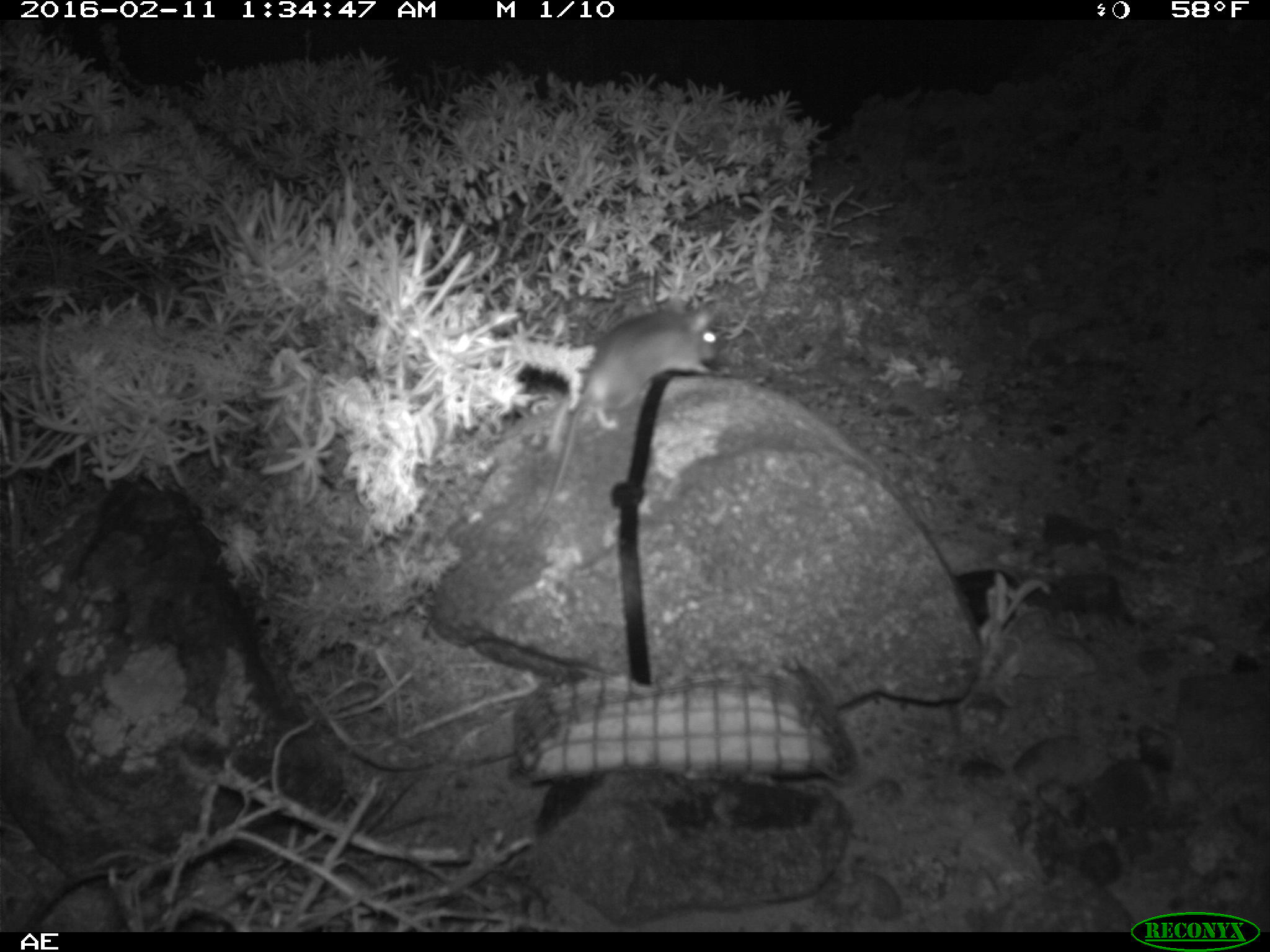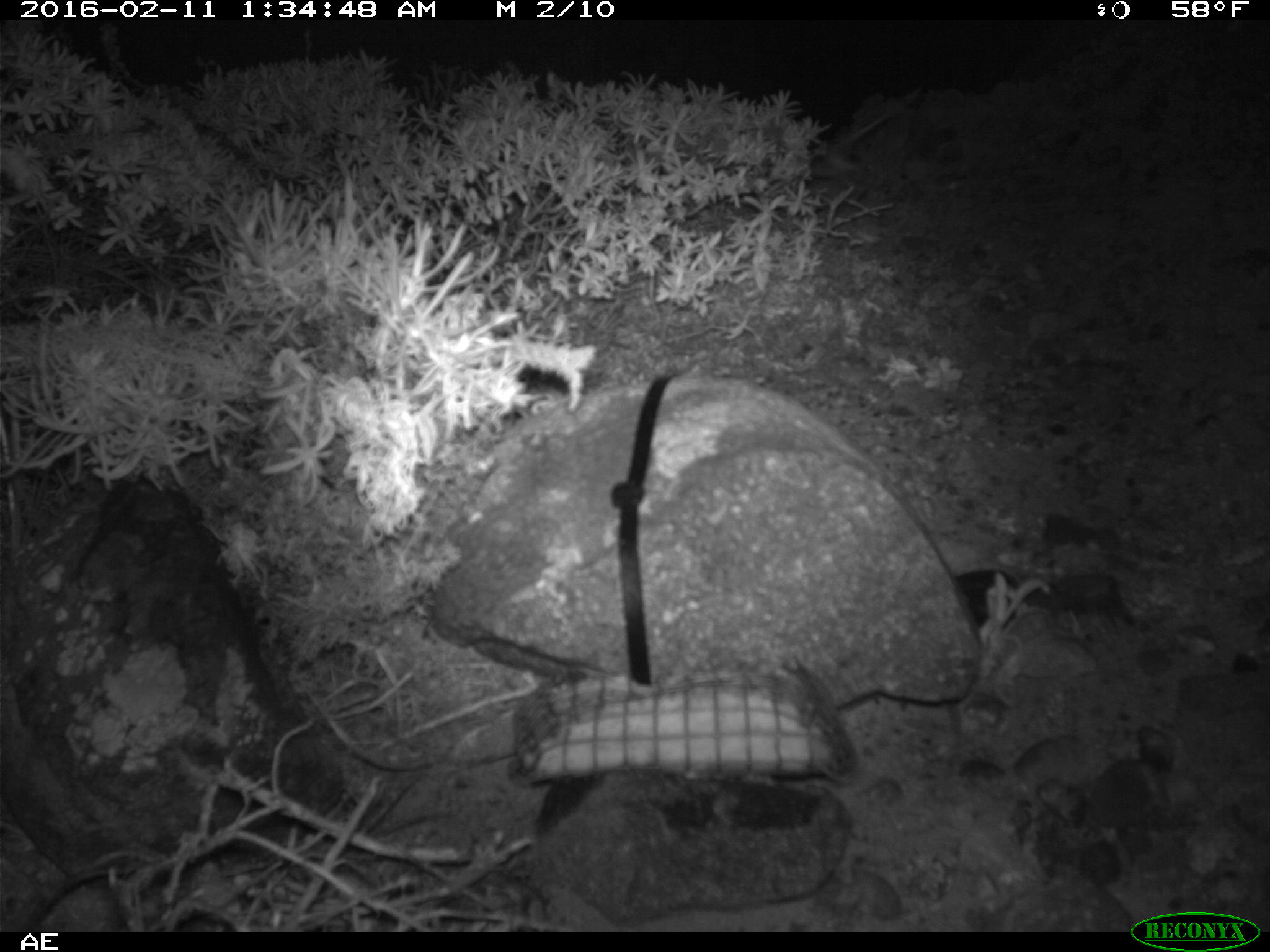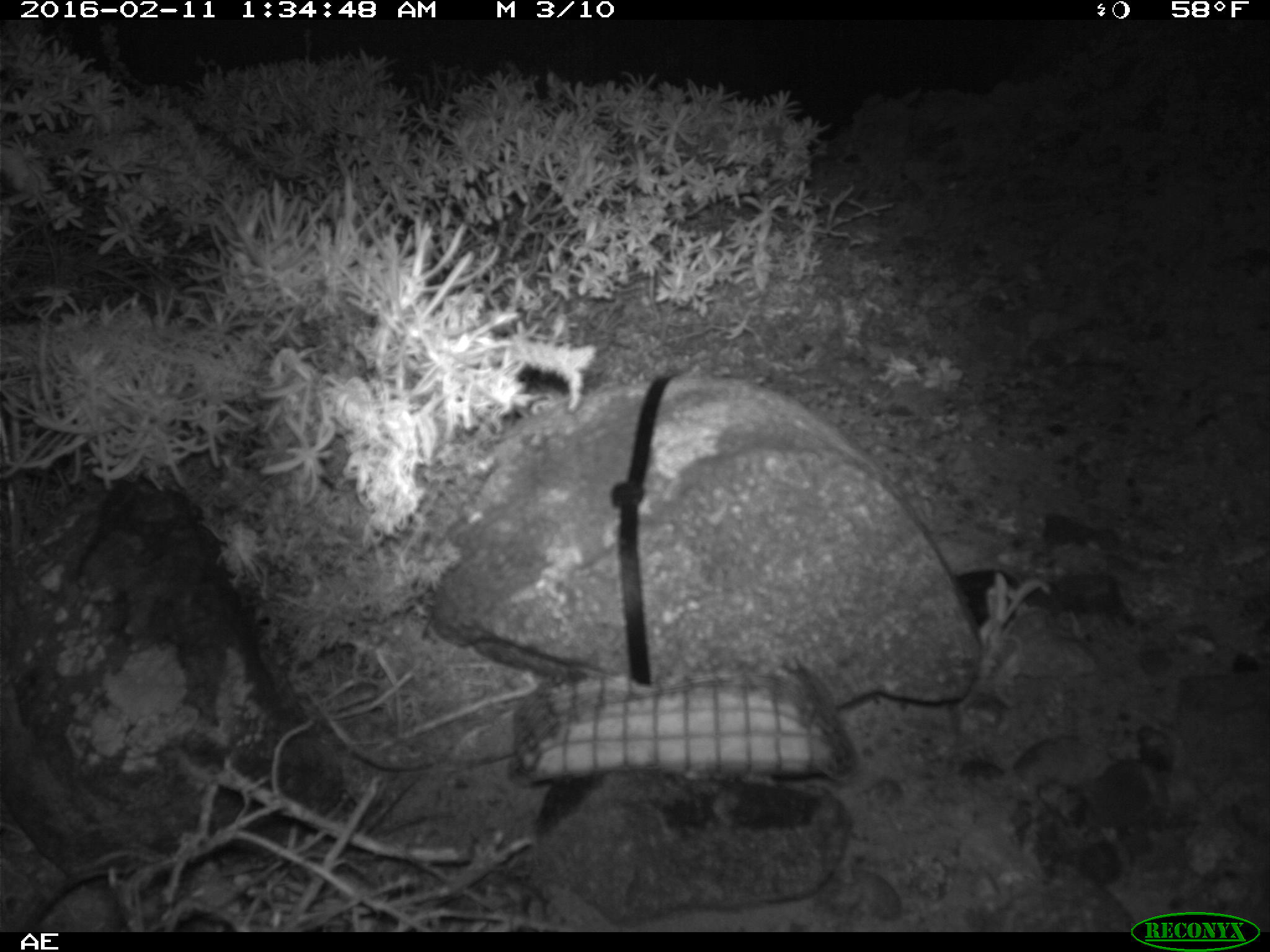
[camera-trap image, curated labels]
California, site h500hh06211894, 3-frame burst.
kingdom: Animalia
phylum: Chordata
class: Mammalia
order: Rodentia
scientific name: Rodentia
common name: rodent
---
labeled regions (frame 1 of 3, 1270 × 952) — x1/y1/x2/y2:
rodent: 530/298/721/530